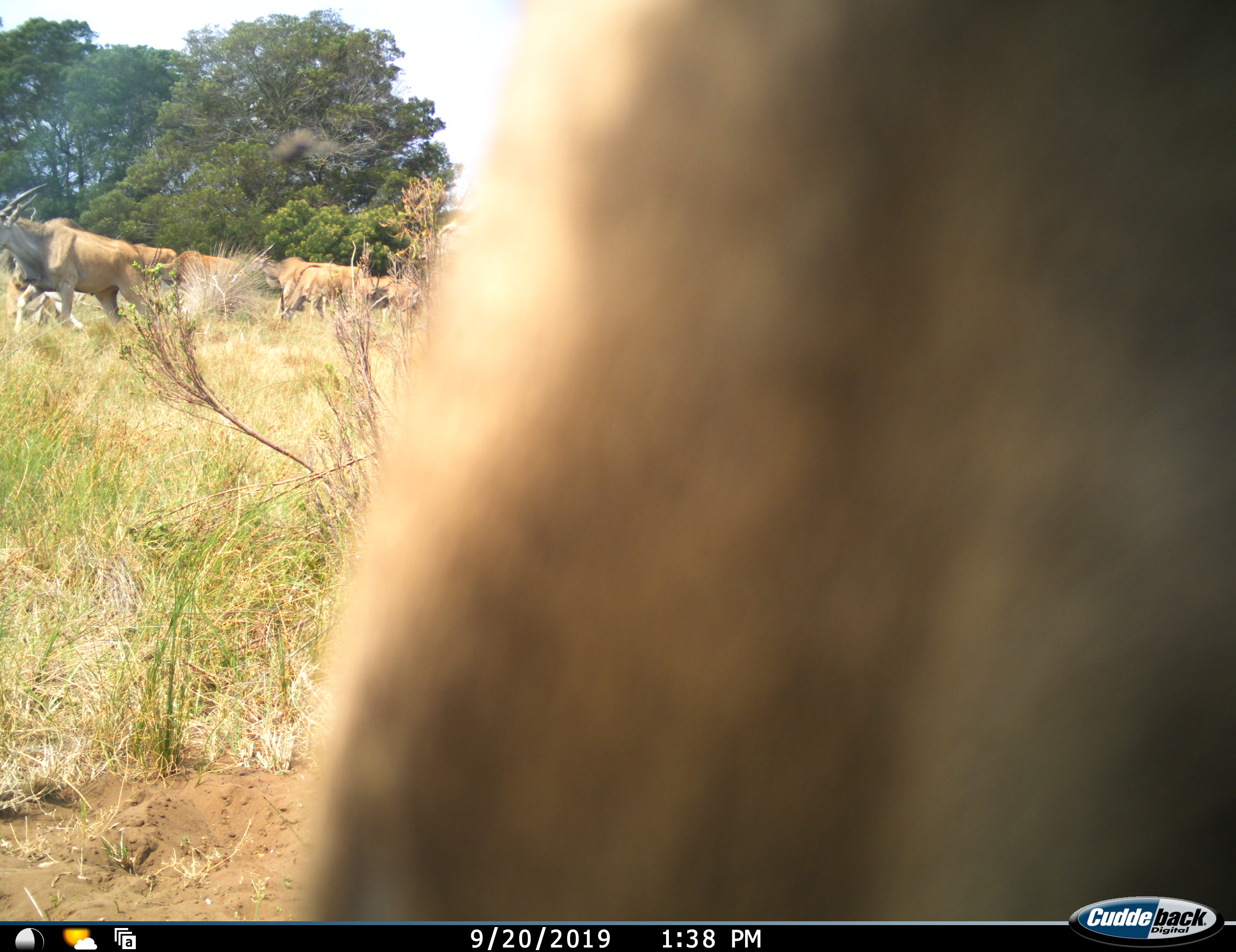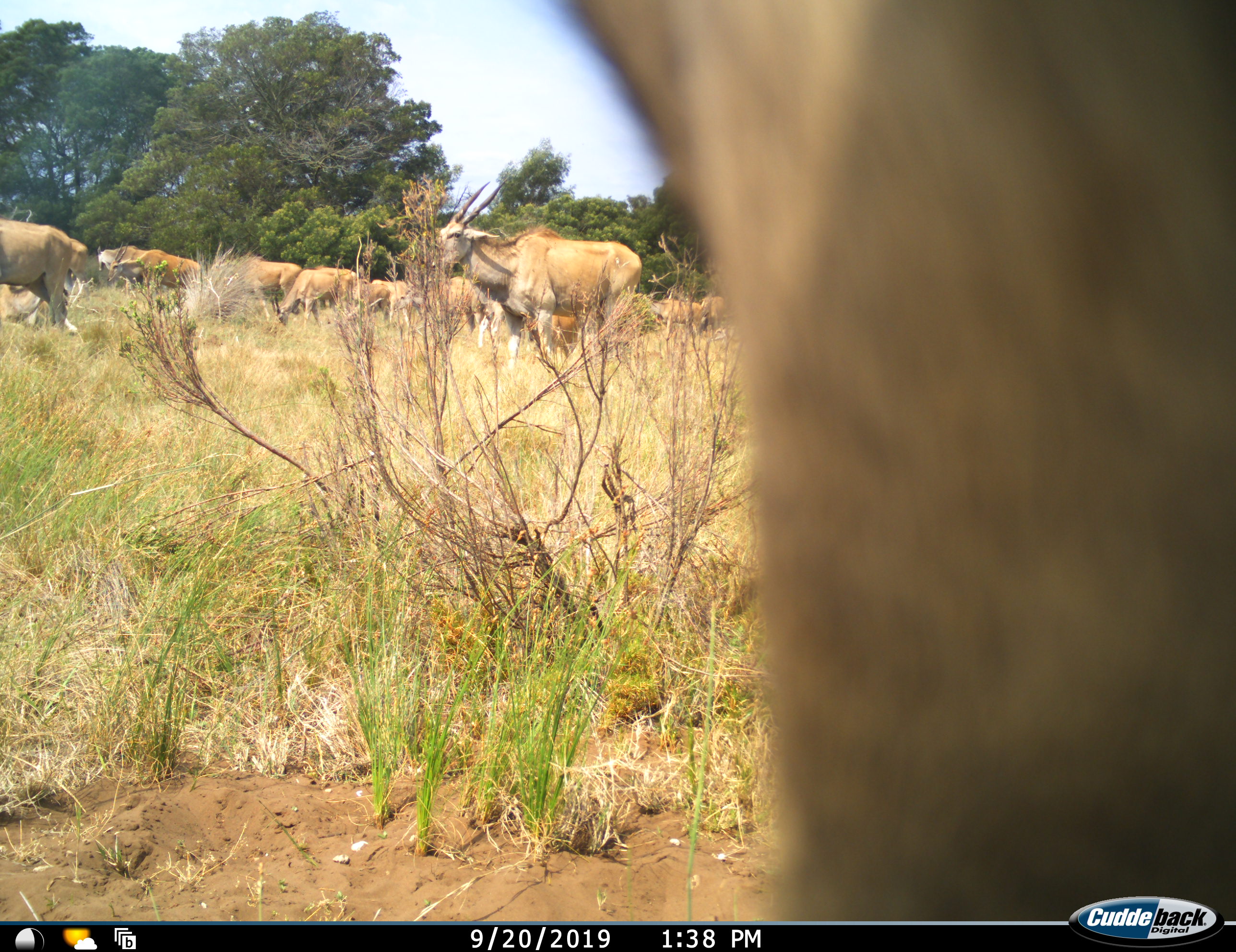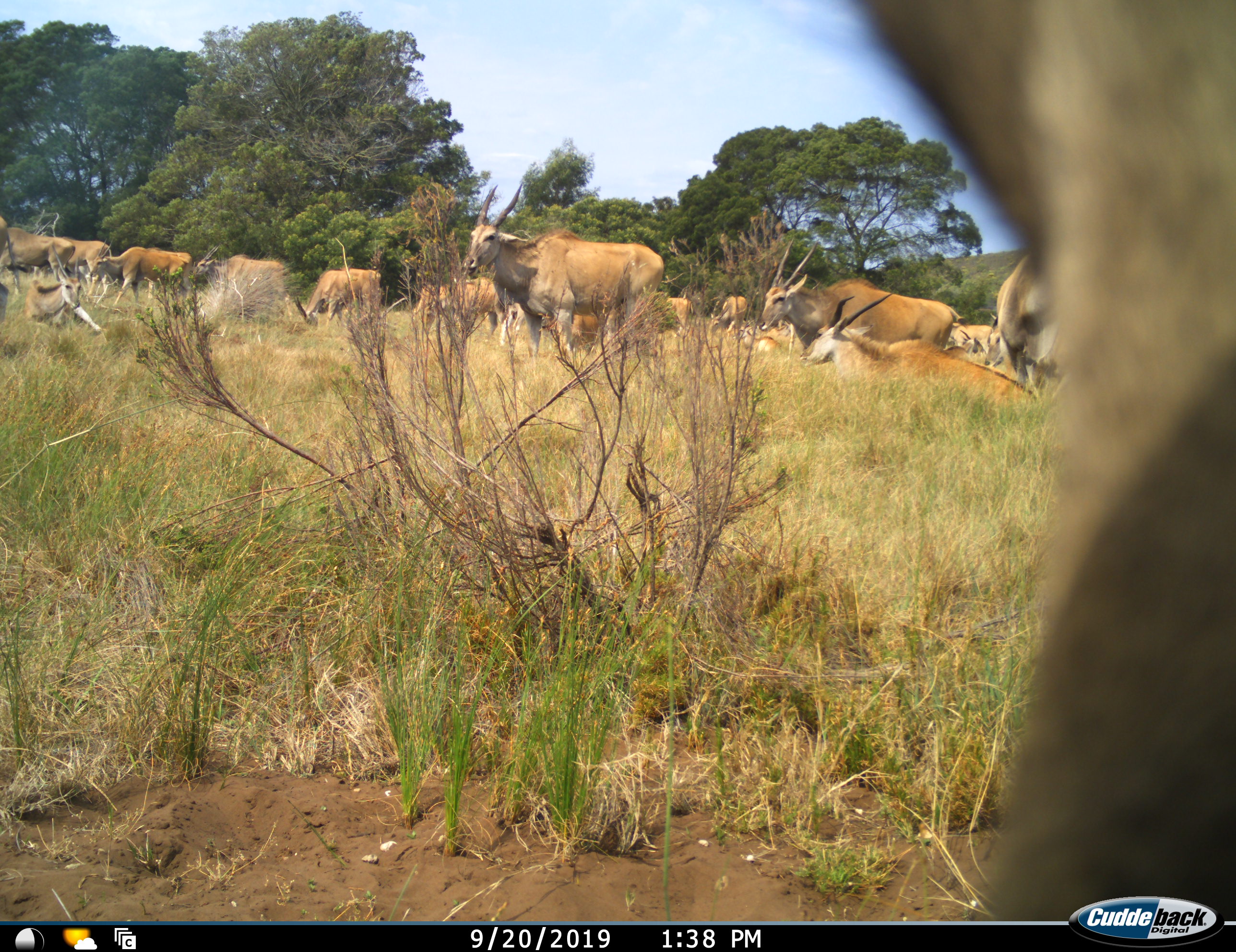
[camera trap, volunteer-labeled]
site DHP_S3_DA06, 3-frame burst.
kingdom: Animalia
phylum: Chordata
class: Mammalia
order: Artiodactyla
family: Bovidae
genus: Tragelaphus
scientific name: Tragelaphus oryx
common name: eland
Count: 11-50.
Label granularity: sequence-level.